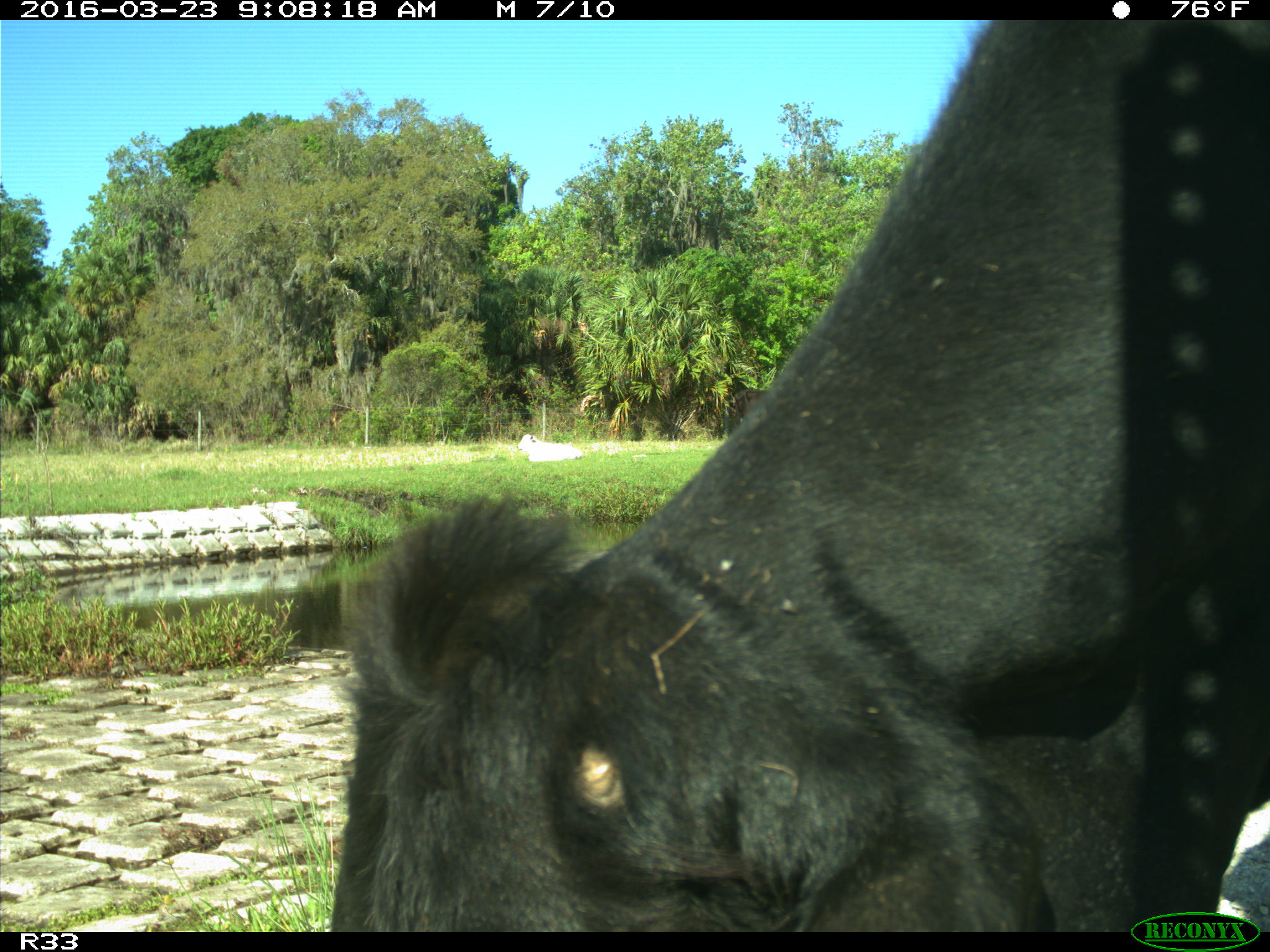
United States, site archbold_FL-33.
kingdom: Animalia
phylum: Chordata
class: Mammalia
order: Artiodactyla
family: Bovidae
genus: Bos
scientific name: Bos taurus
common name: domestic cow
Bos taurus (domestic cow).